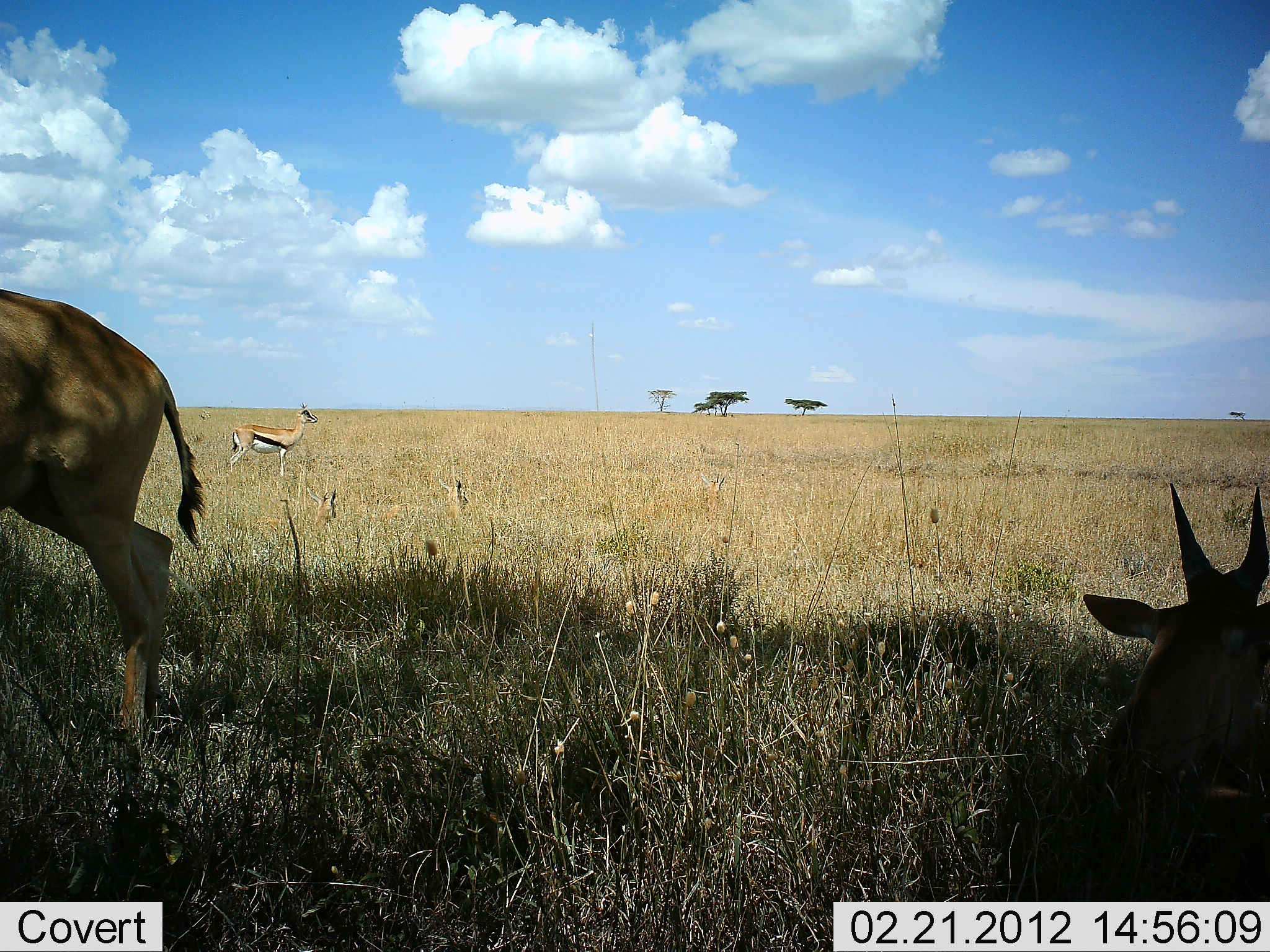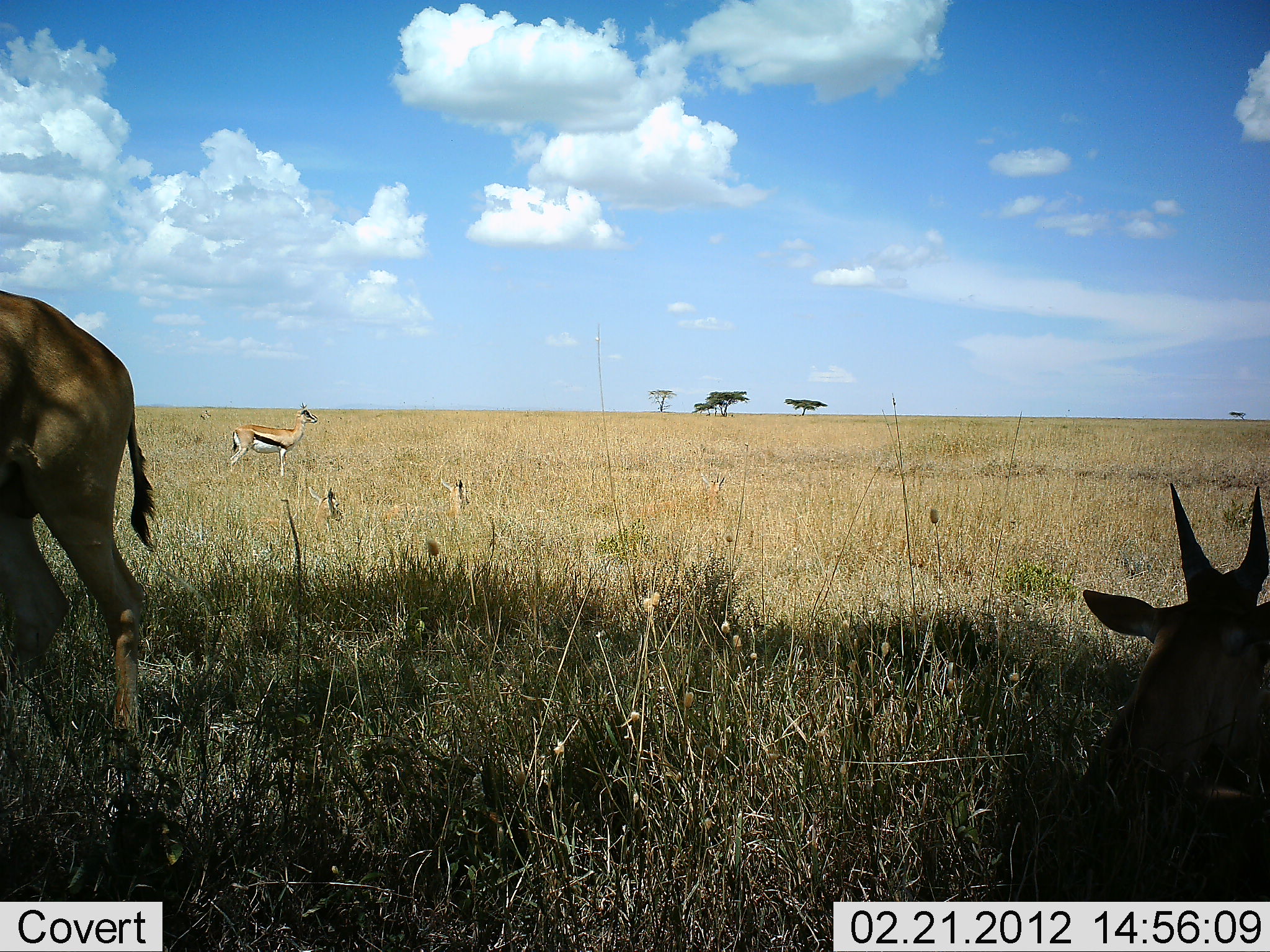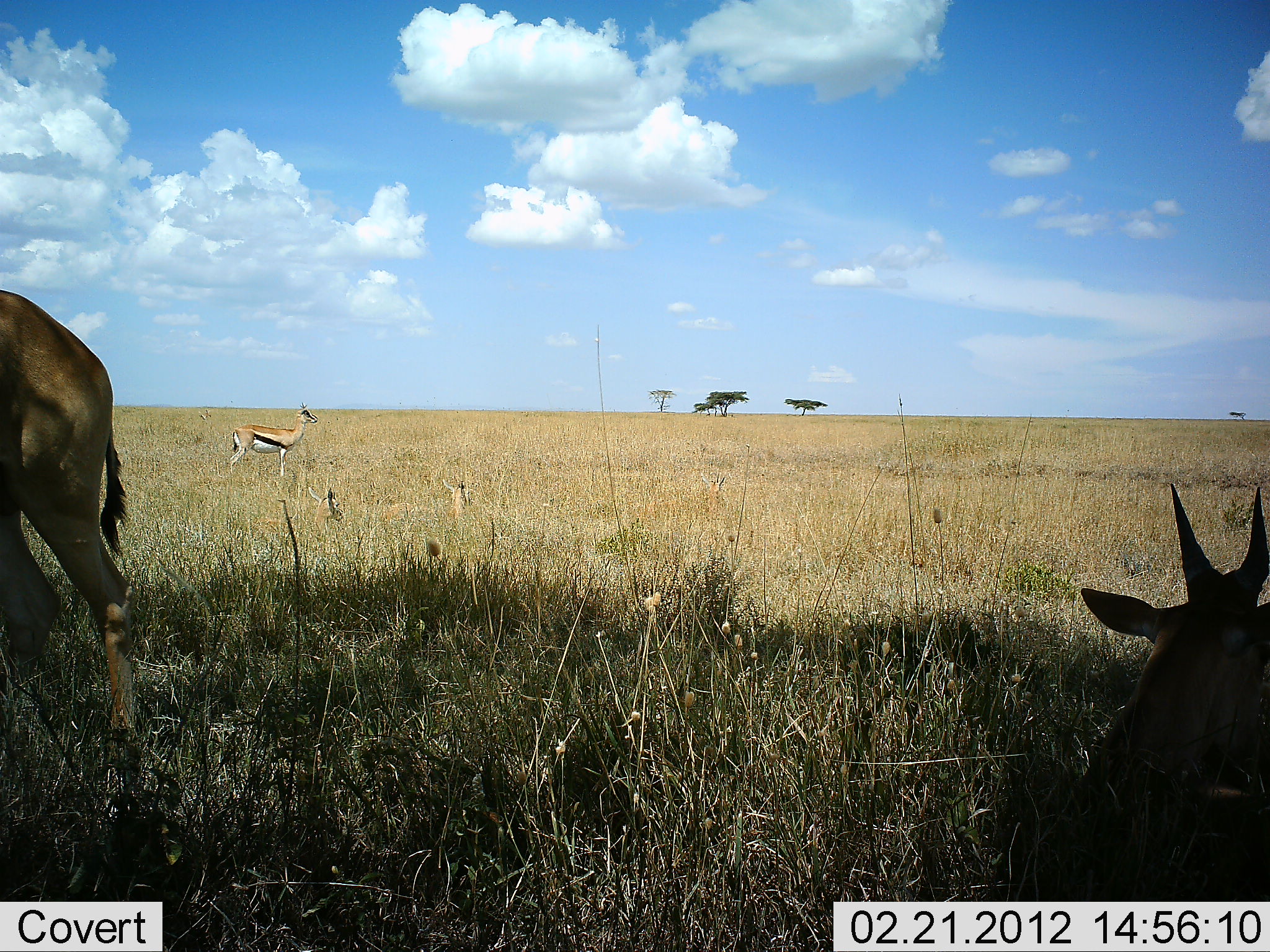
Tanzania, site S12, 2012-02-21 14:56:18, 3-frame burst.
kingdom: Animalia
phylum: Chordata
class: Mammalia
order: Artiodactyla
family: Bovidae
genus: Eudorcas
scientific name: Eudorcas thomsonii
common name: thomson's gazelle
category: gazellethomsons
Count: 3.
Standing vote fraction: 92%.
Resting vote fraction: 54%.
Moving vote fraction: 10%.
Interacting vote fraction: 0%.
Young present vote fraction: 0%.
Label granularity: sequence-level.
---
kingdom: Animalia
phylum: Chordata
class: Mammalia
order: Artiodactyla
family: Bovidae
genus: Alcelaphus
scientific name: Alcelaphus buselaphus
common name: hartebeest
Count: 2.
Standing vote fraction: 86%.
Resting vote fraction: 100%.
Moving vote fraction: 10%.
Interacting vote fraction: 0%.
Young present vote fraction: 10%.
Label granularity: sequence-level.